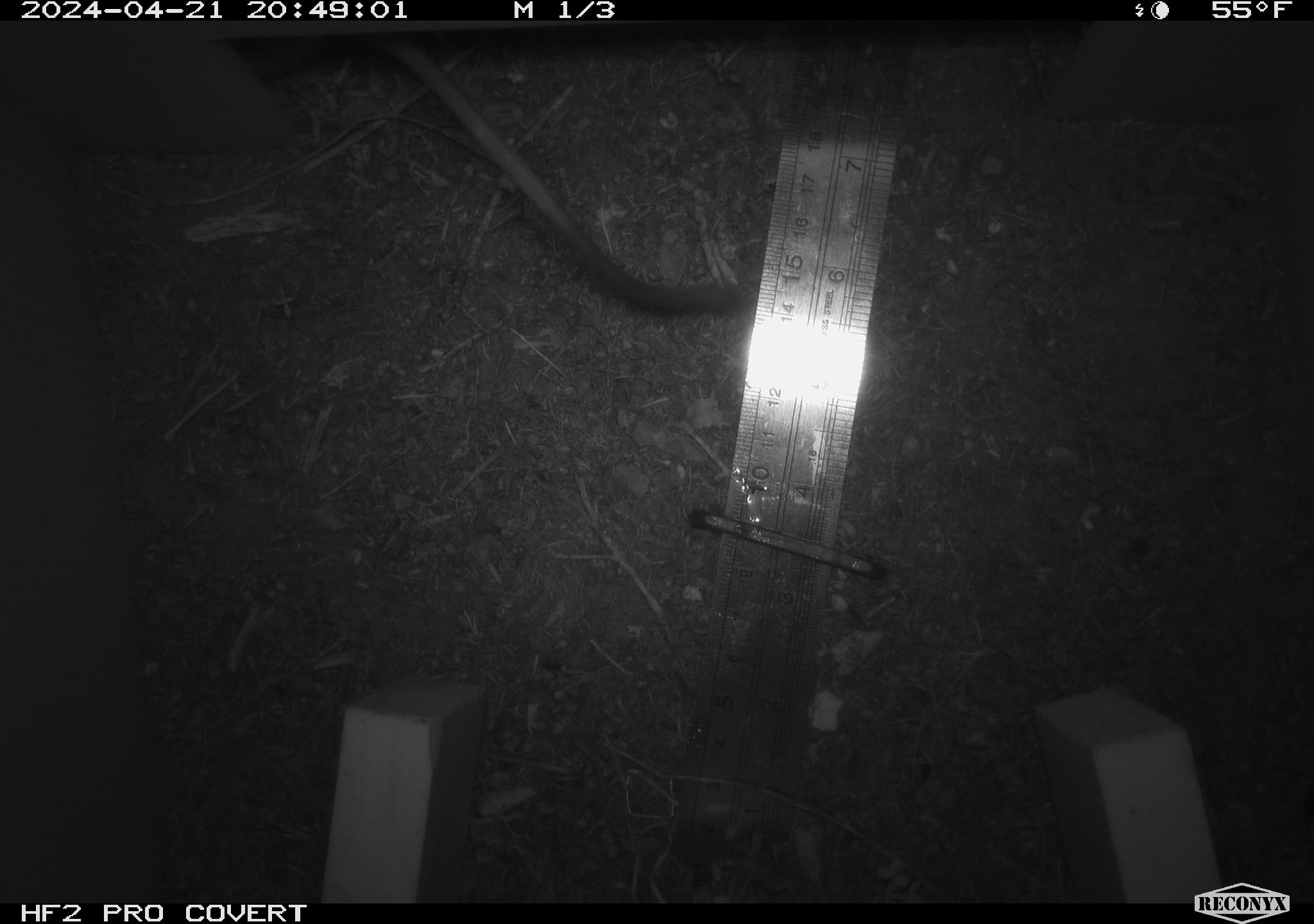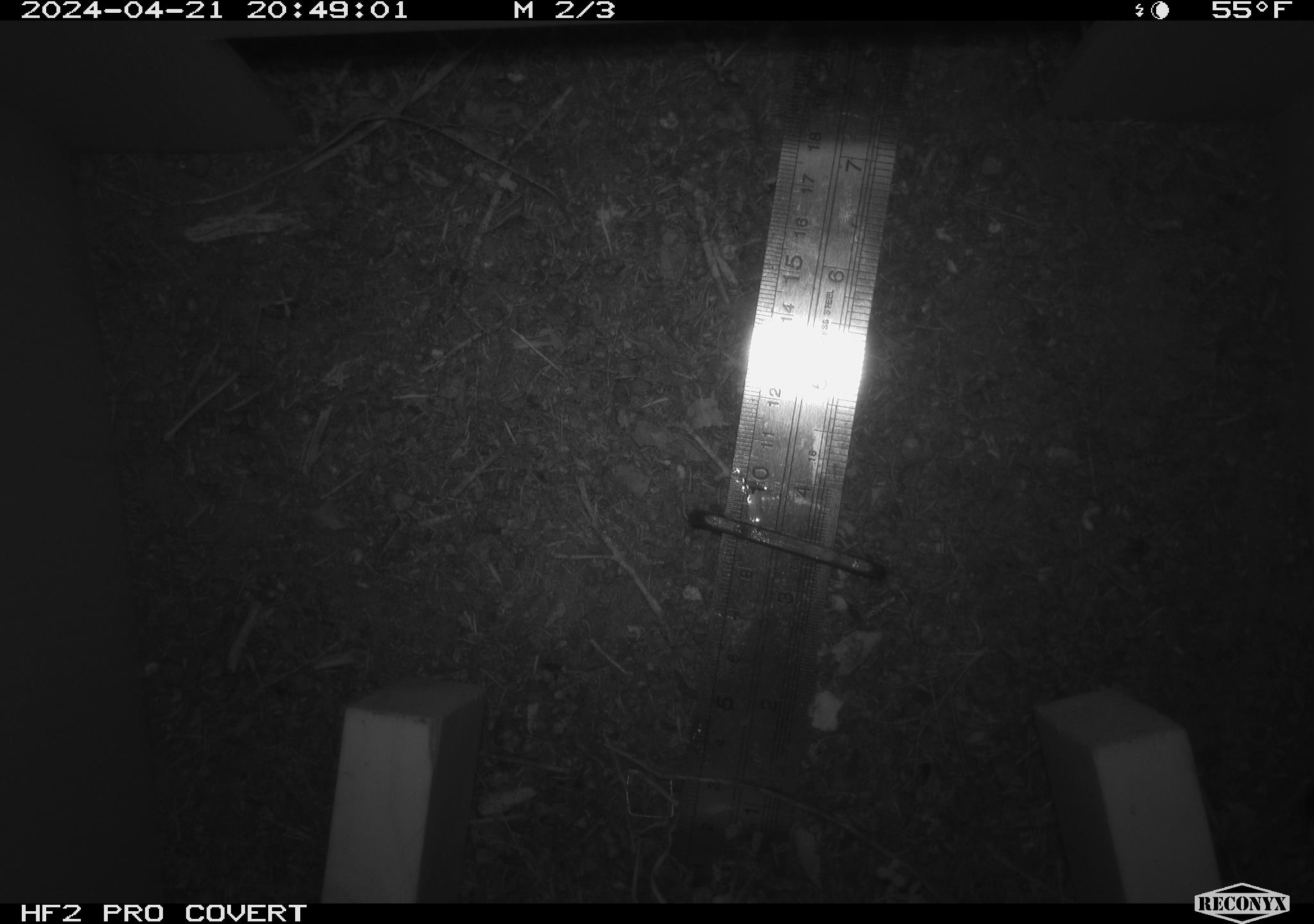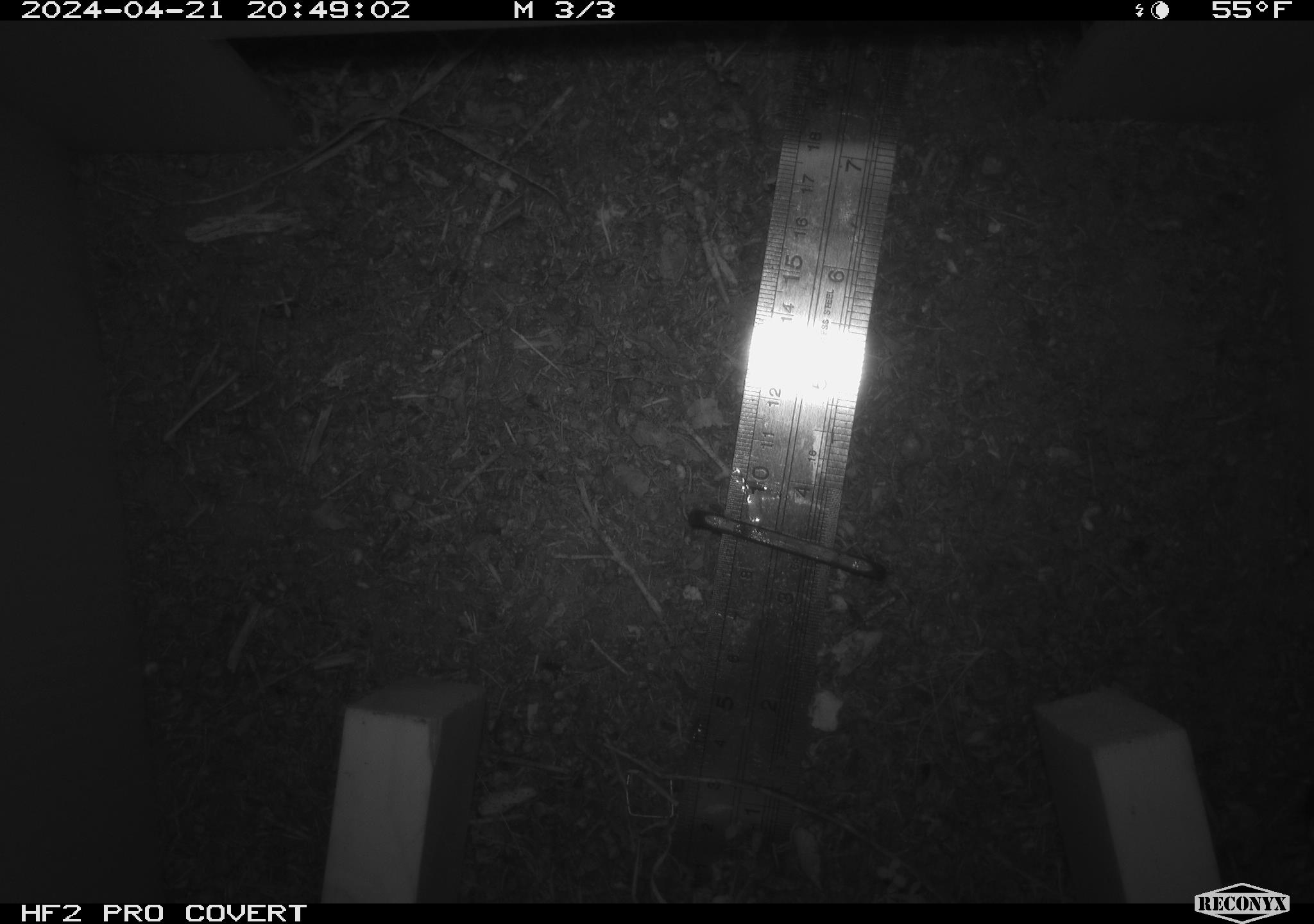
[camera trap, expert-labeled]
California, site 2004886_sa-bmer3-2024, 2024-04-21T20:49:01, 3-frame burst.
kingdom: Animalia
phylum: Chordata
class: Mammalia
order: Rodentia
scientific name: Rodentia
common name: mouse species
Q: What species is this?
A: Mouse species (Rodentia).